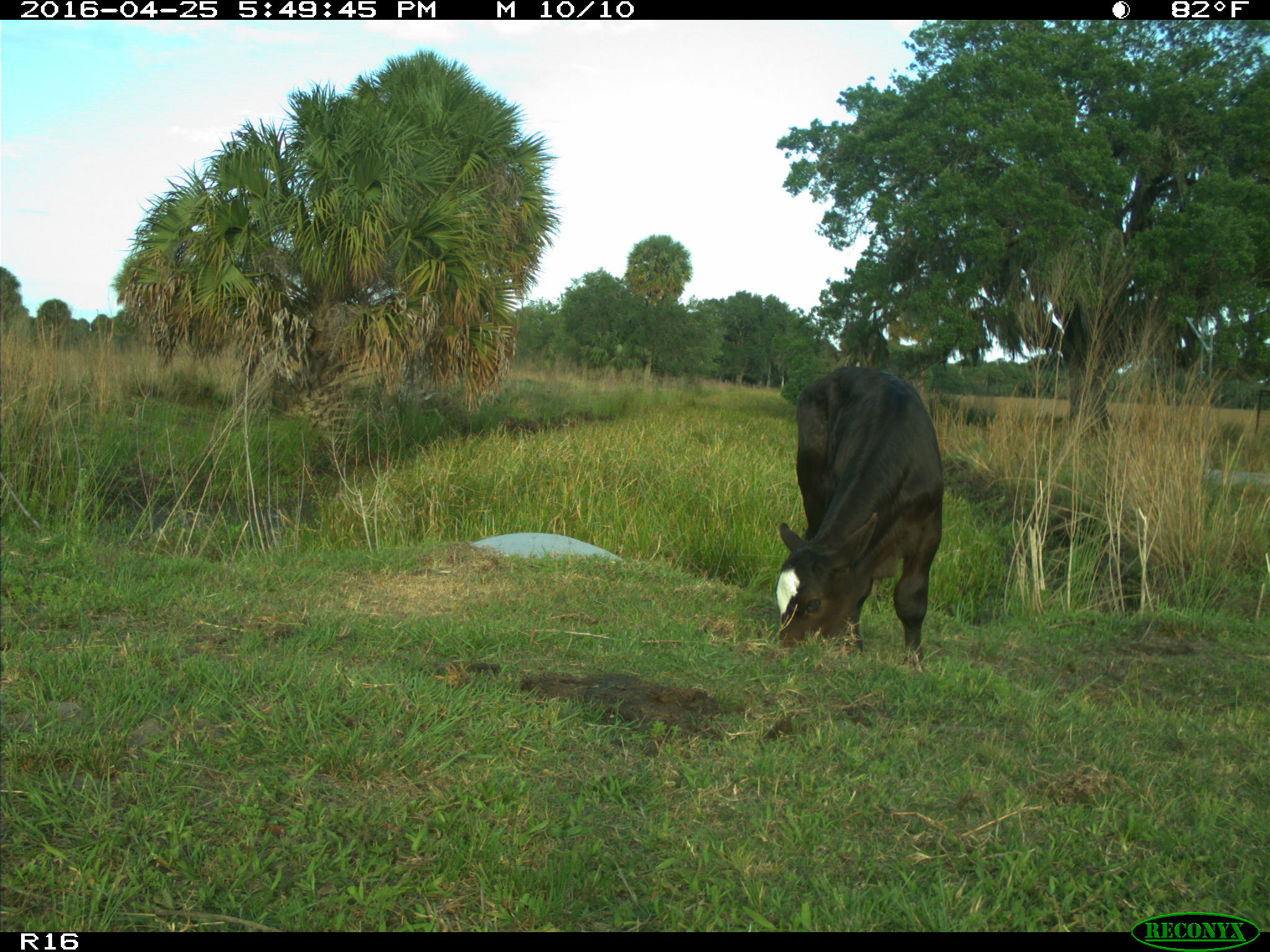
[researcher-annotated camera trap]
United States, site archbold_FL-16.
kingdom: Animalia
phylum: Chordata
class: Mammalia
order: Artiodactyla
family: Bovidae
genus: Bos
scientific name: Bos taurus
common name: domestic cow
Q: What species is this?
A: Bos taurus (domestic cow).